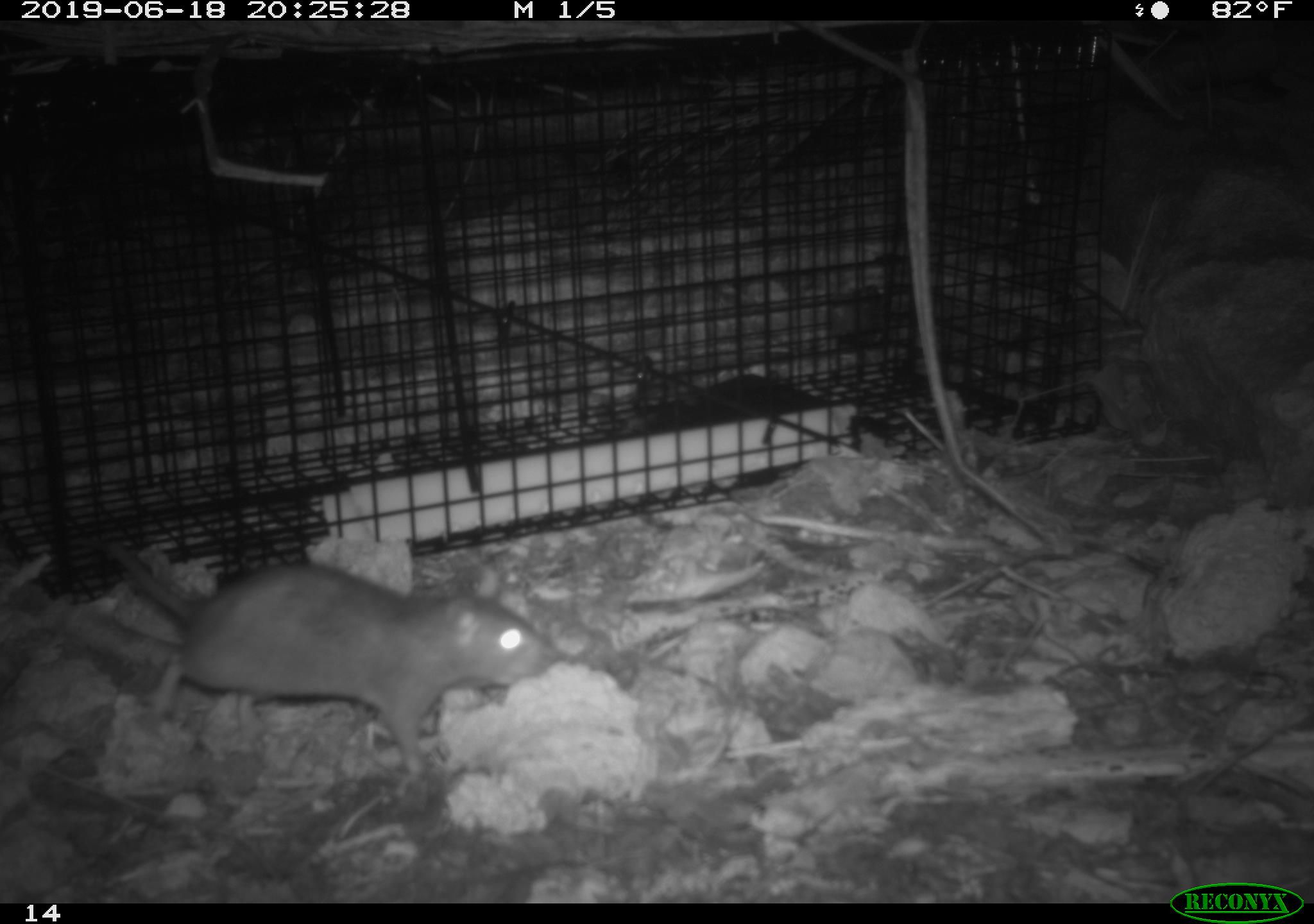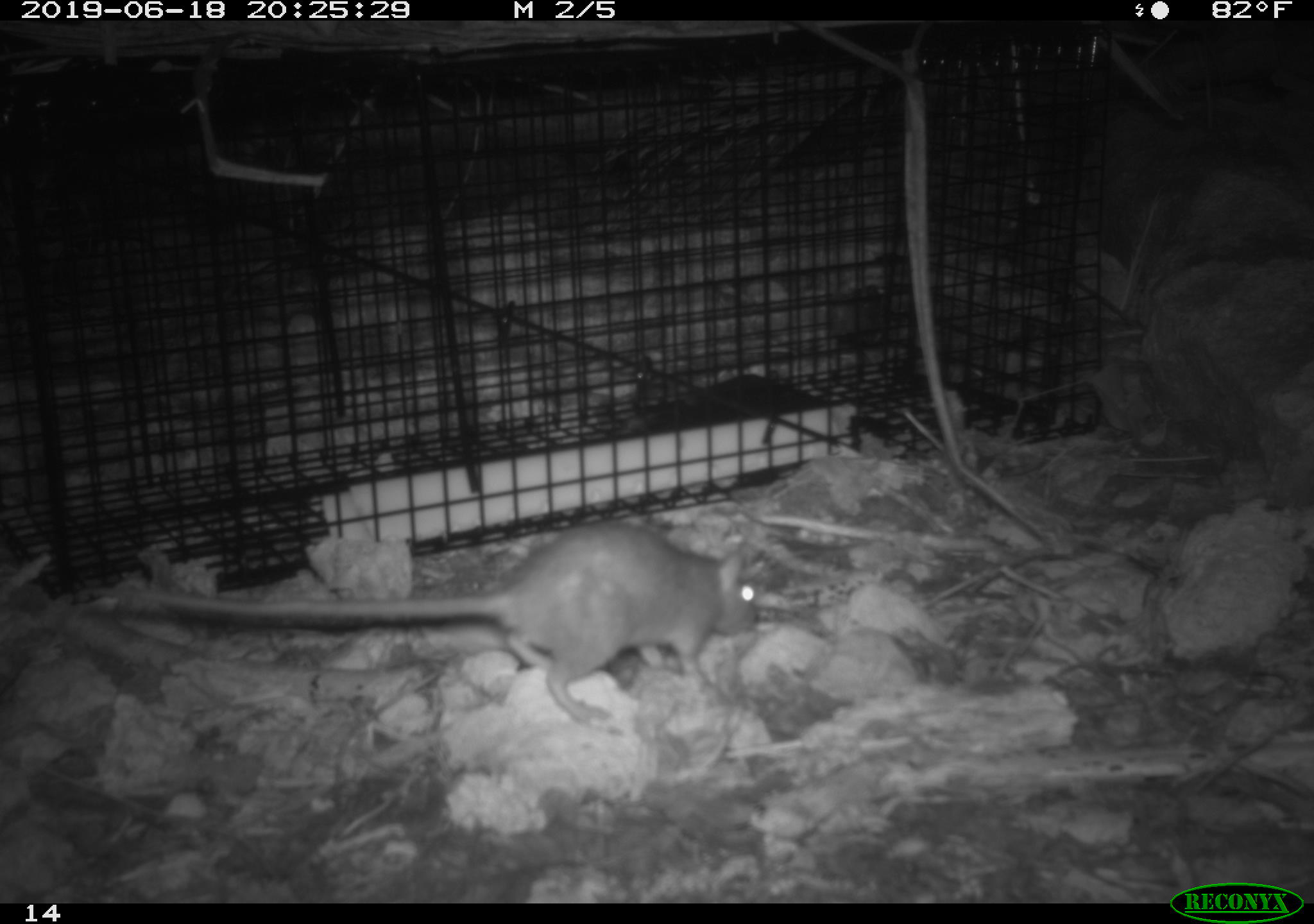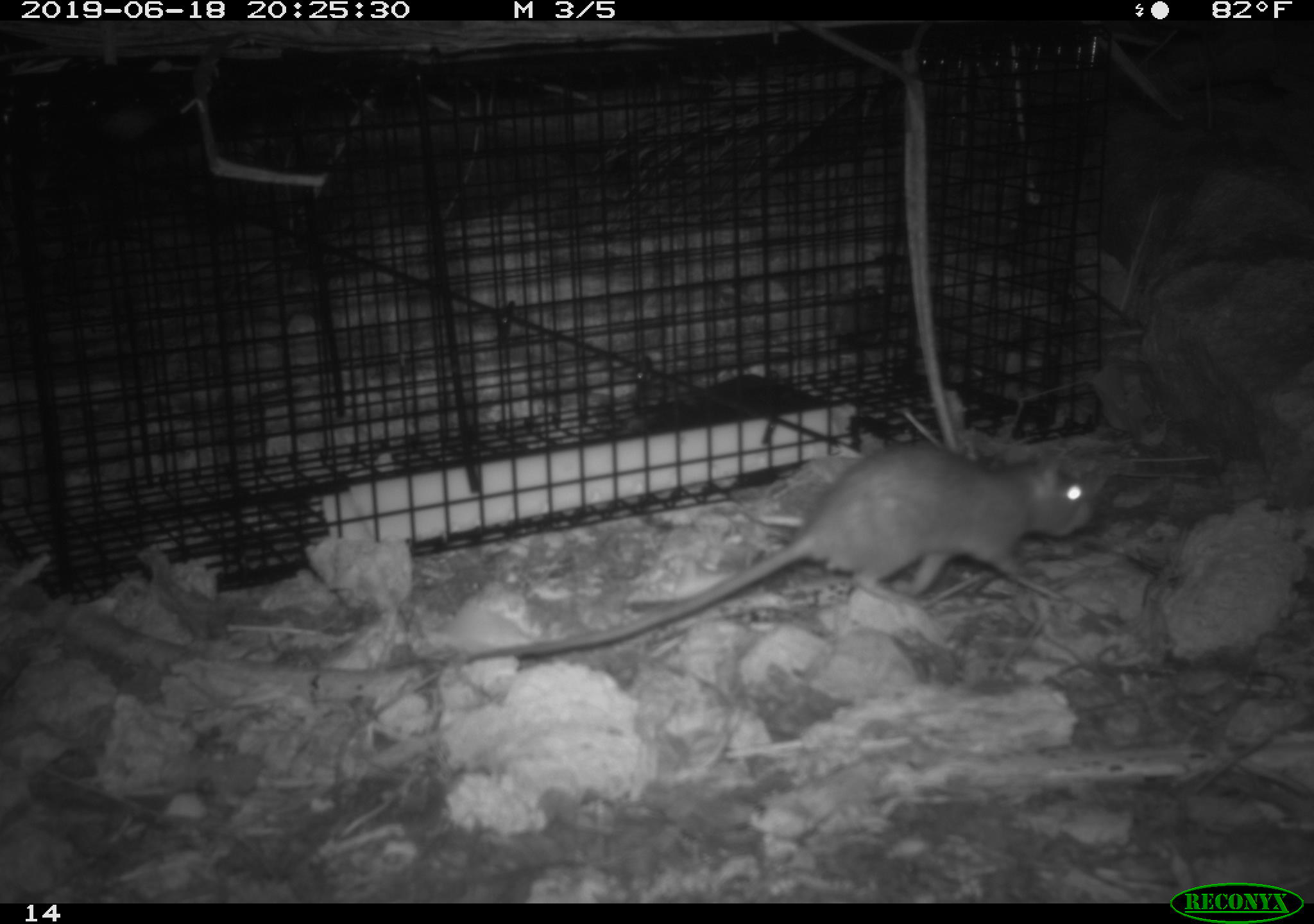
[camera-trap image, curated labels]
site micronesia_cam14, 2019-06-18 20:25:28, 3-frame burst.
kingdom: Animalia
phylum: Chordata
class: Mammalia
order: Rodentia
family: Muridae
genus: Rattus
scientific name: Rattus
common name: rat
Rat (Rattus).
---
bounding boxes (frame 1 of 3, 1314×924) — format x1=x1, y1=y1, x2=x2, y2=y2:
rat: x1=92, y1=538, x2=557, y2=808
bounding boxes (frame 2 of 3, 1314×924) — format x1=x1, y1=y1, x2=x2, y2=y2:
rat: x1=127, y1=520, x2=777, y2=731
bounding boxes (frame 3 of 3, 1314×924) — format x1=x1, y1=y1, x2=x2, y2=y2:
rat: x1=434, y1=436, x2=1104, y2=665